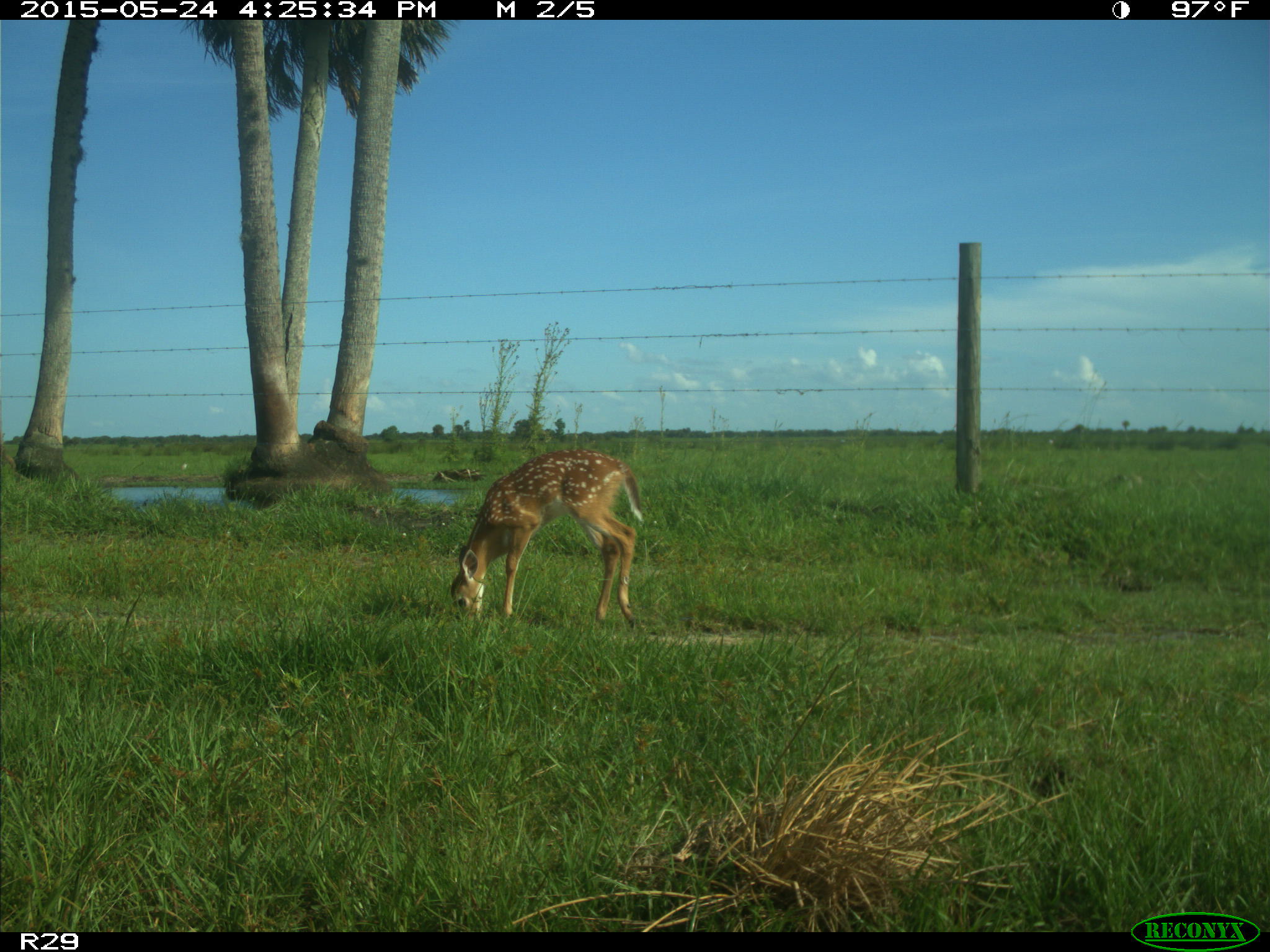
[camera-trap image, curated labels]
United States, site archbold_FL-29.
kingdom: Animalia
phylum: Chordata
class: Mammalia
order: Artiodactyla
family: Cervidae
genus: Odocoileus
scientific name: Odocoileus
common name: deer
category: unidentified deer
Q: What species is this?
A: Unidentified deer (deer) (Odocoileus).